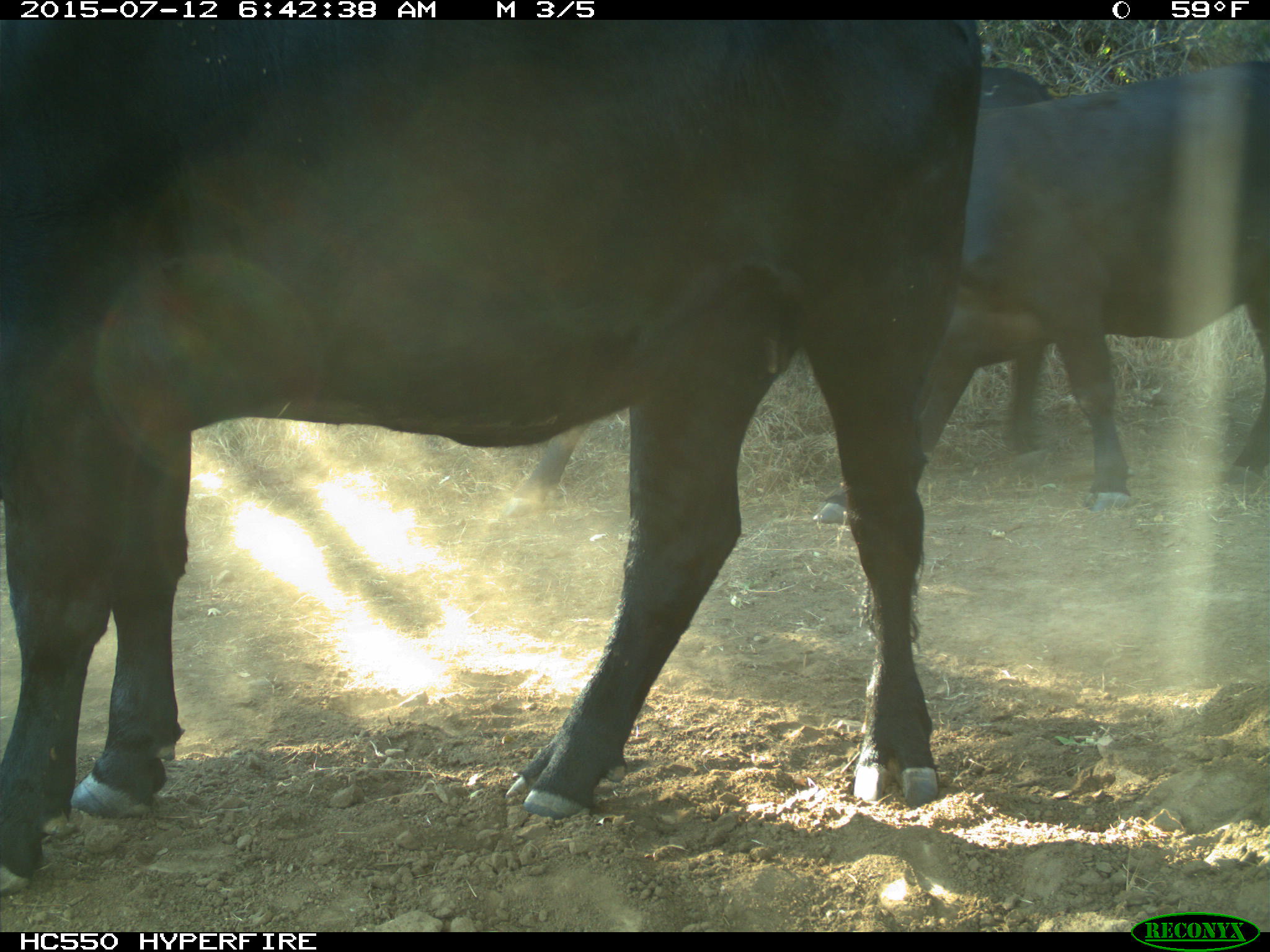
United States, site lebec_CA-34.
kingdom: Animalia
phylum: Chordata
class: Mammalia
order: Artiodactyla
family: Bovidae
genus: Bos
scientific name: Bos taurus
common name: domestic cow